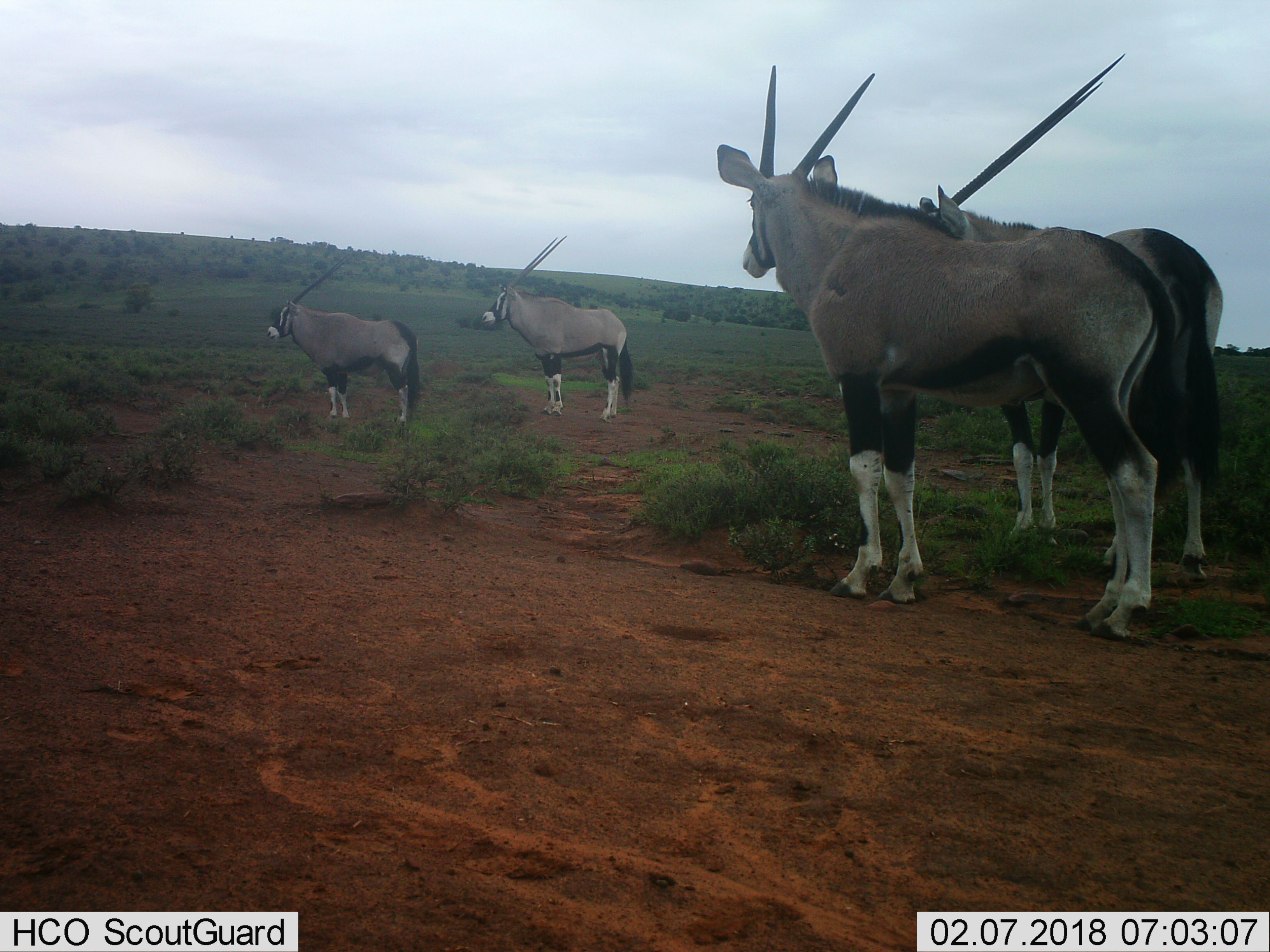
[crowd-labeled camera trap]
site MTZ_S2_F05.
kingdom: Animalia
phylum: Chordata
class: Mammalia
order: Artiodactyla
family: Bovidae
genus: Oryx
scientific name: Oryx gazella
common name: gemsbok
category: oryx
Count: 4.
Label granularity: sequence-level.